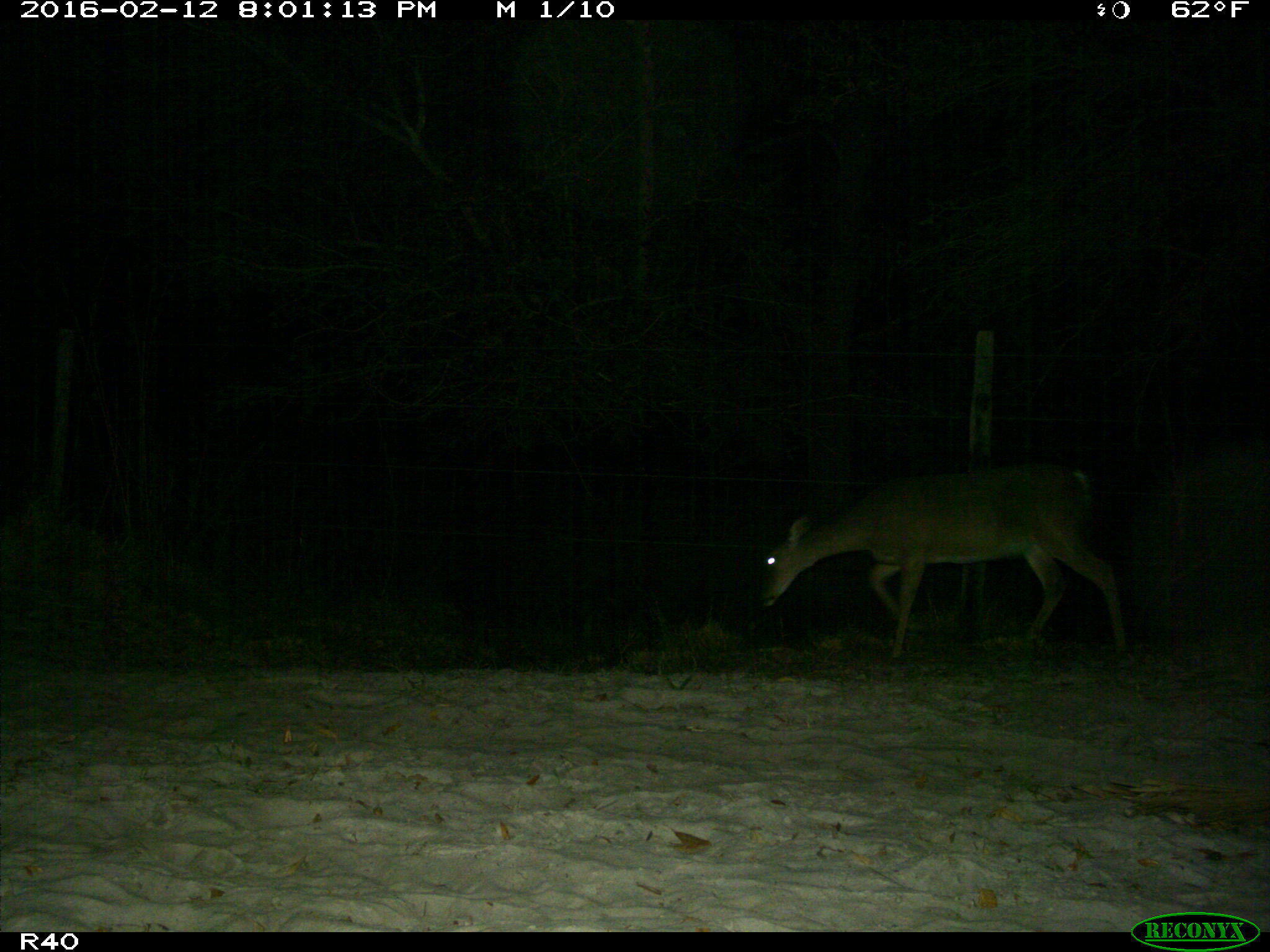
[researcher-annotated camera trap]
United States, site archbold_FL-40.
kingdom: Animalia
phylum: Chordata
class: Mammalia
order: Artiodactyla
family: Cervidae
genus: Odocoileus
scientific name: Odocoileus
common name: deer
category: unidentified deer